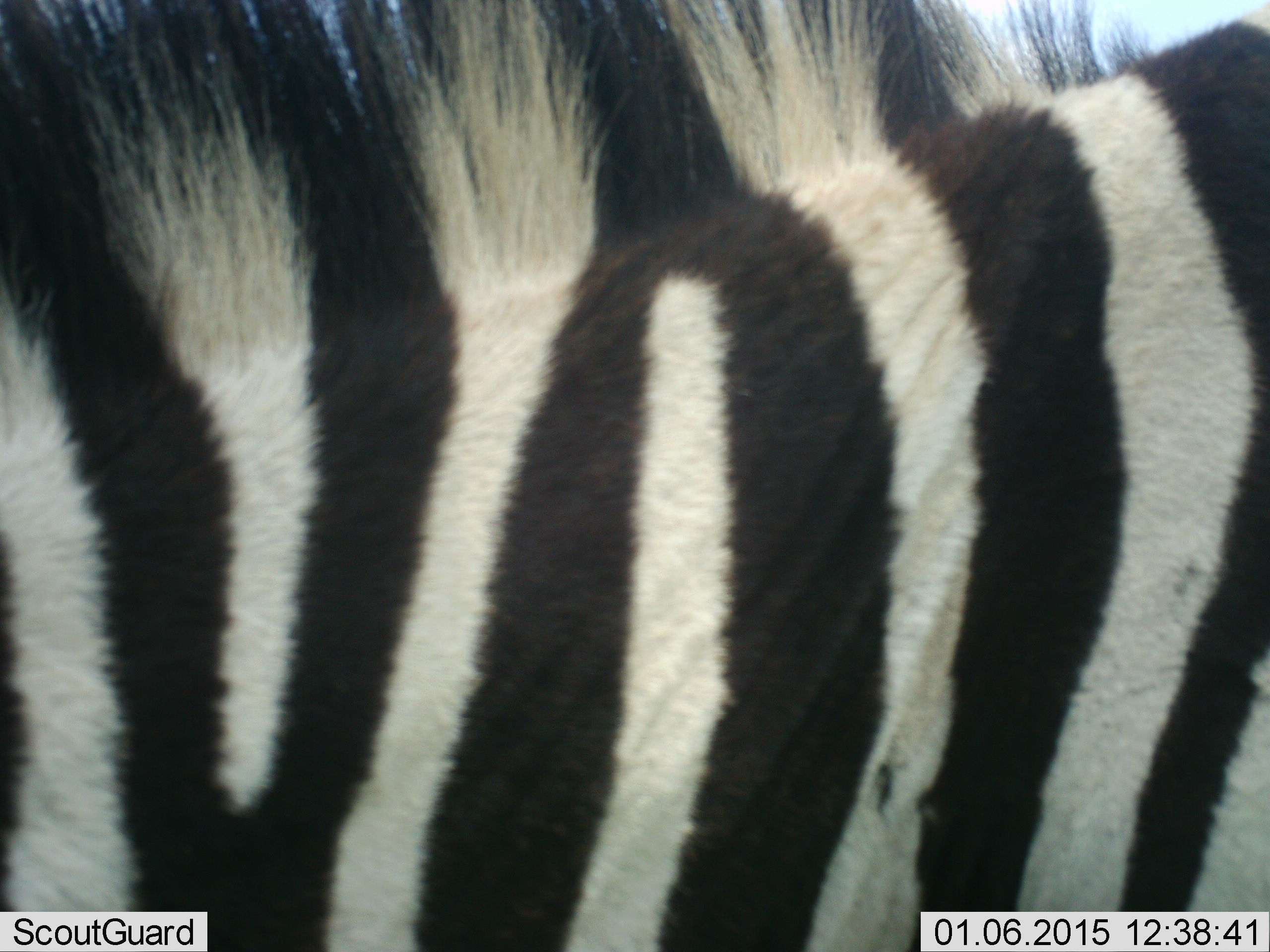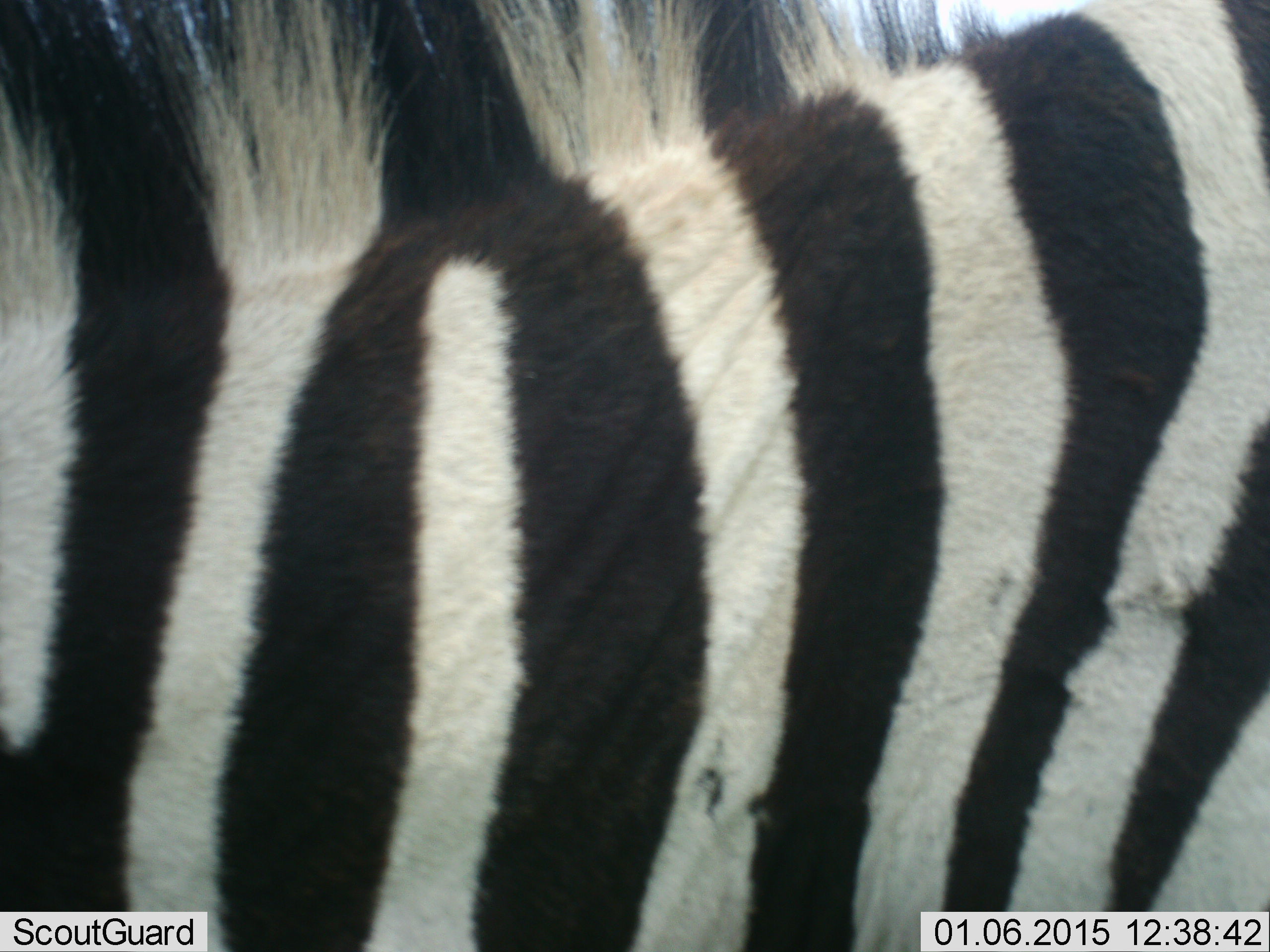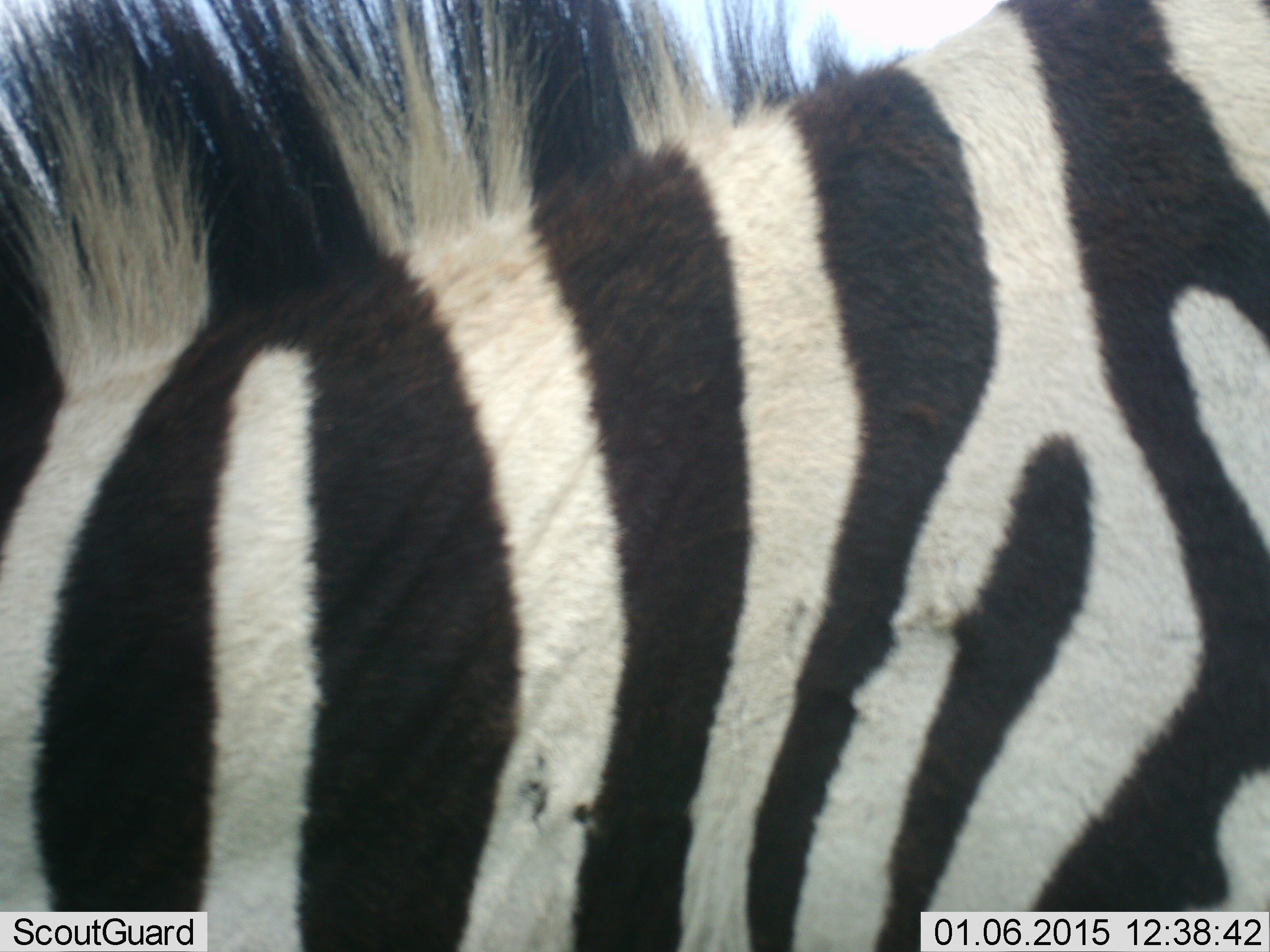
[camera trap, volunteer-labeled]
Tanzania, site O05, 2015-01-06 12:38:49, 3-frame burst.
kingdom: Animalia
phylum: Chordata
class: Mammalia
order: Perissodactyla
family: Equidae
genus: Equus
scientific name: Equus quagga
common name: plains zebra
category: zebra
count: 1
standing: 90%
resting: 0%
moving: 10%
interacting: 0%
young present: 0%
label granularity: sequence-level